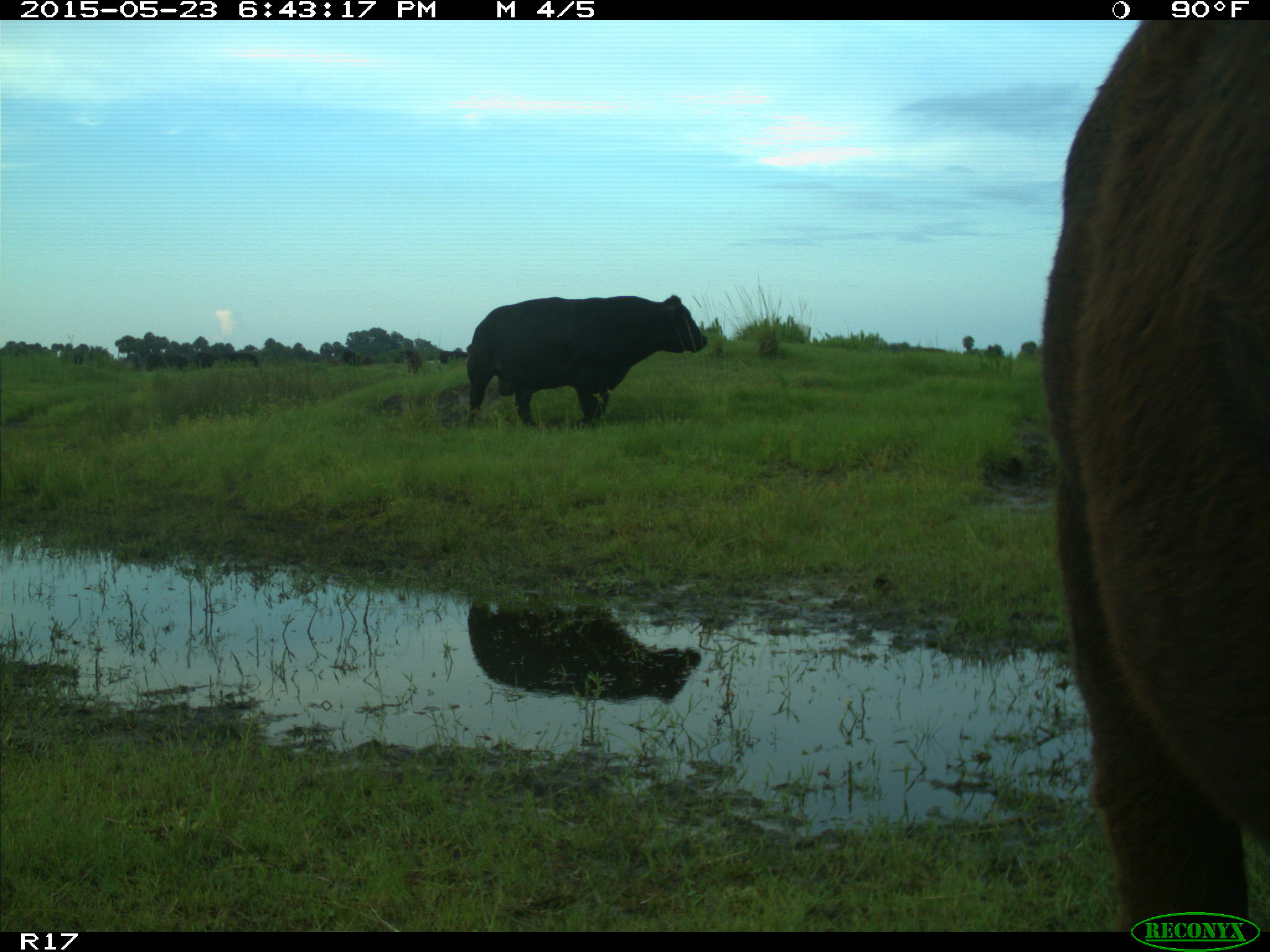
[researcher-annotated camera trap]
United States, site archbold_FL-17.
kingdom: Animalia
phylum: Chordata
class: Mammalia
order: Artiodactyla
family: Bovidae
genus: Bos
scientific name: Bos taurus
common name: domestic cow